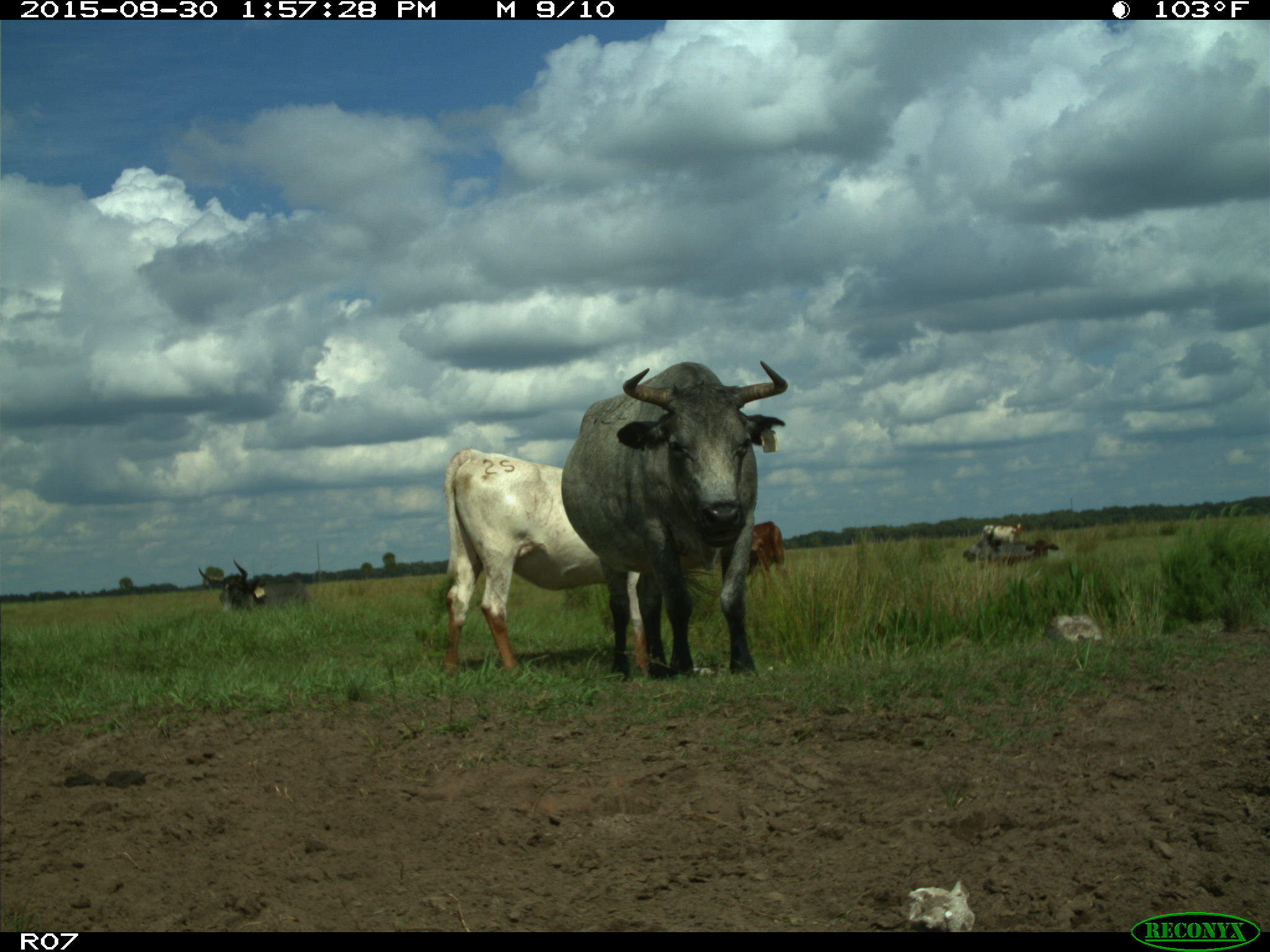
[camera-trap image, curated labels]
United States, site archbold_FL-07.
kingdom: Animalia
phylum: Chordata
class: Mammalia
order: Artiodactyla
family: Bovidae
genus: Bos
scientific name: Bos taurus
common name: domestic cow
Bos taurus (domestic cow).